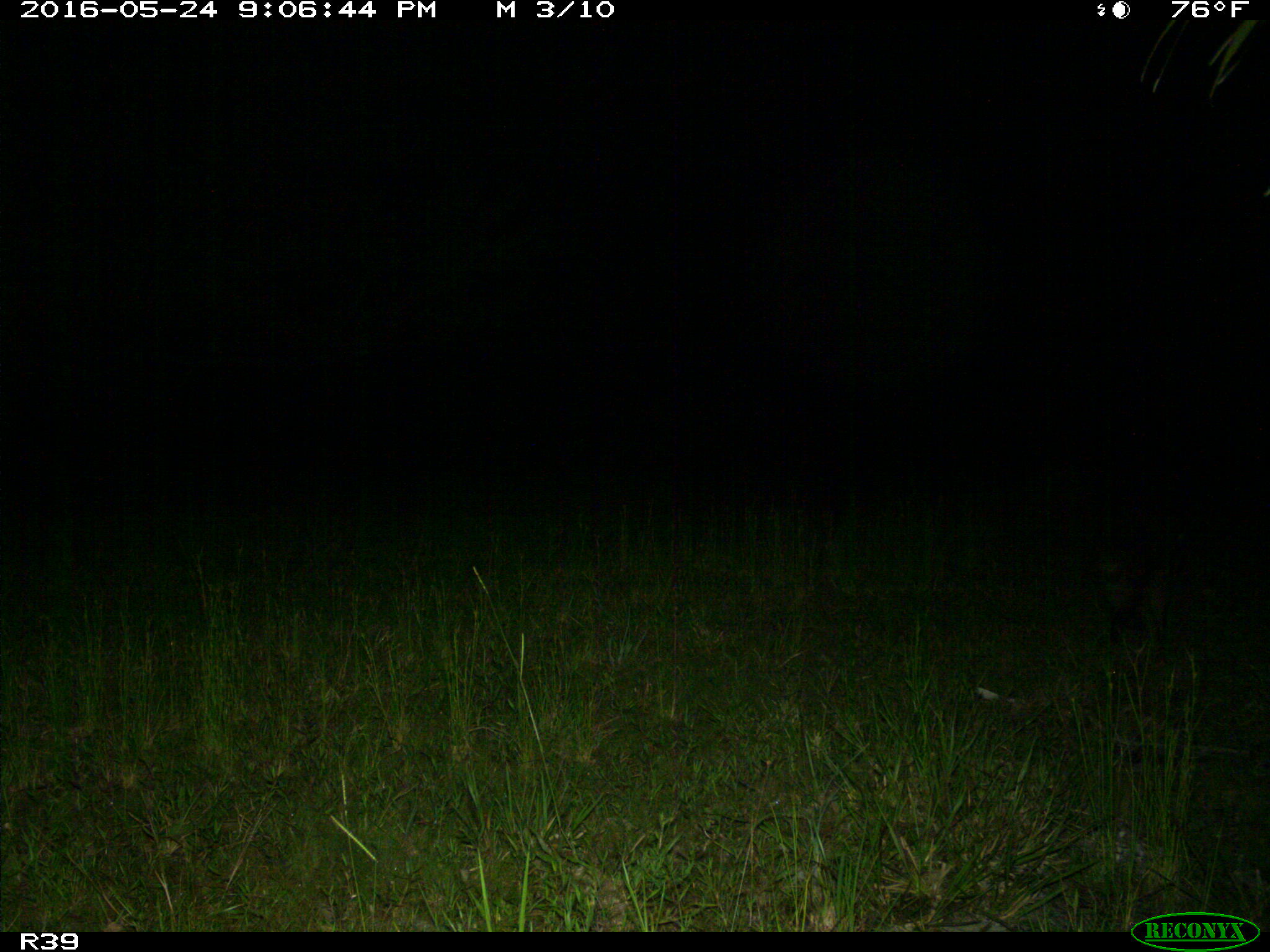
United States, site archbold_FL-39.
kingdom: Animalia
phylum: Chordata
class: Mammalia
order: Carnivora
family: Procyonidae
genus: Procyon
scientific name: Procyon lotor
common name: common raccoon